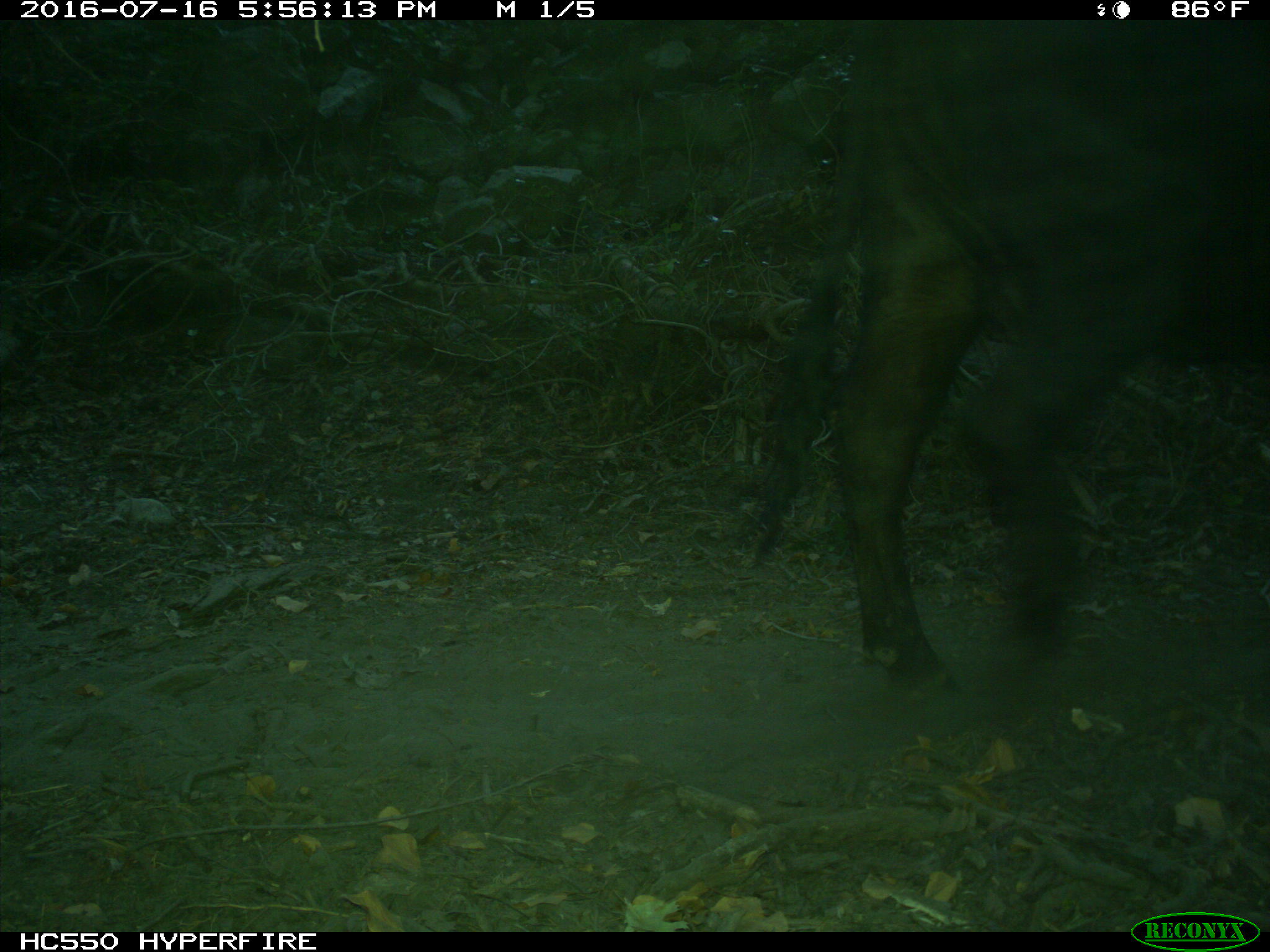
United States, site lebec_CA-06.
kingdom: Animalia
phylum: Chordata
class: Mammalia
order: Artiodactyla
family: Bovidae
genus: Bos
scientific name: Bos taurus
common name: domestic cow